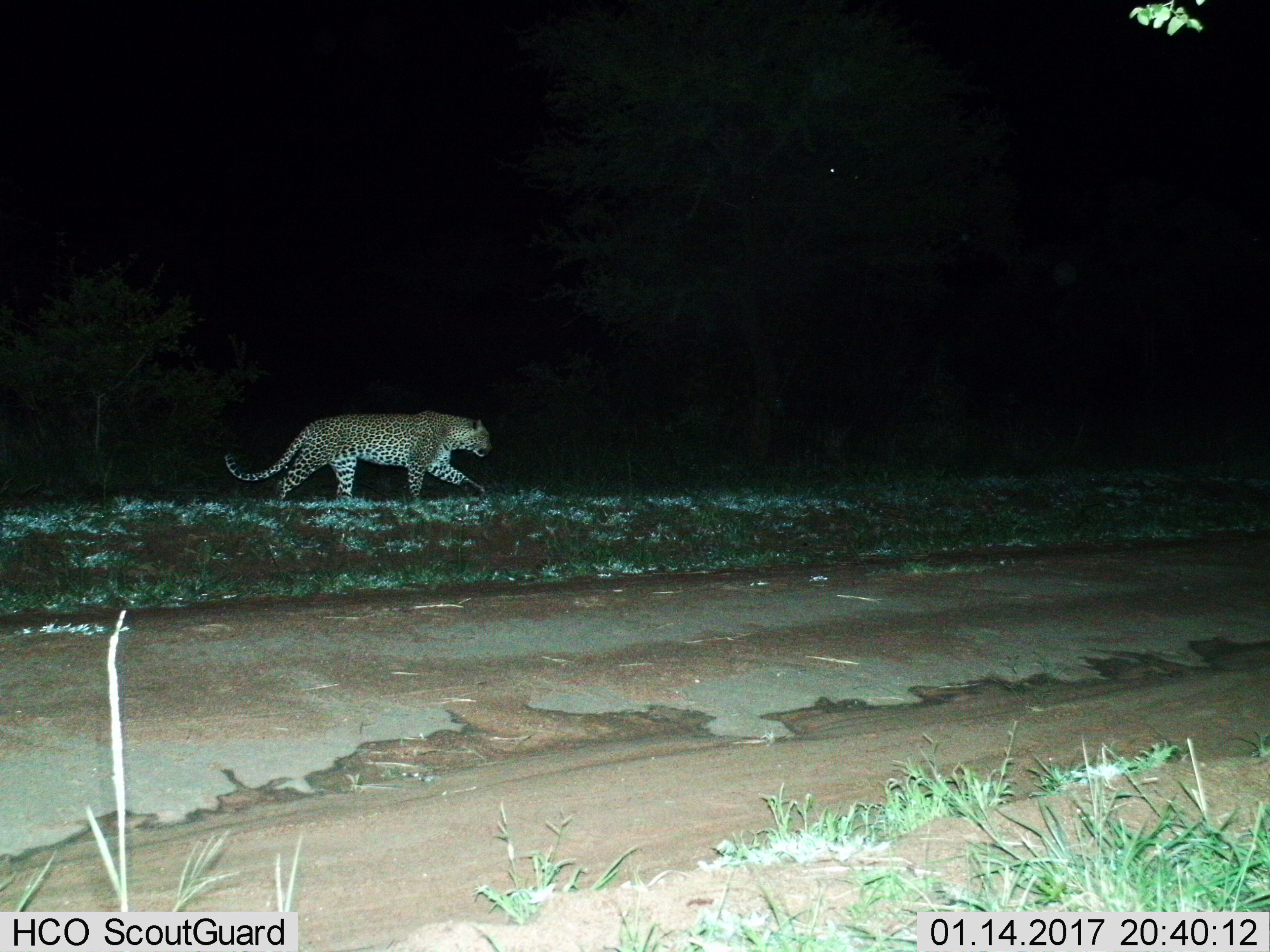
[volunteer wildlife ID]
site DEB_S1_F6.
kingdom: Animalia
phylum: Chordata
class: Mammalia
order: Carnivora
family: Felidae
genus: Panthera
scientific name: Panthera pardus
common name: leopard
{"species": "leopard (Panthera pardus)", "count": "1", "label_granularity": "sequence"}